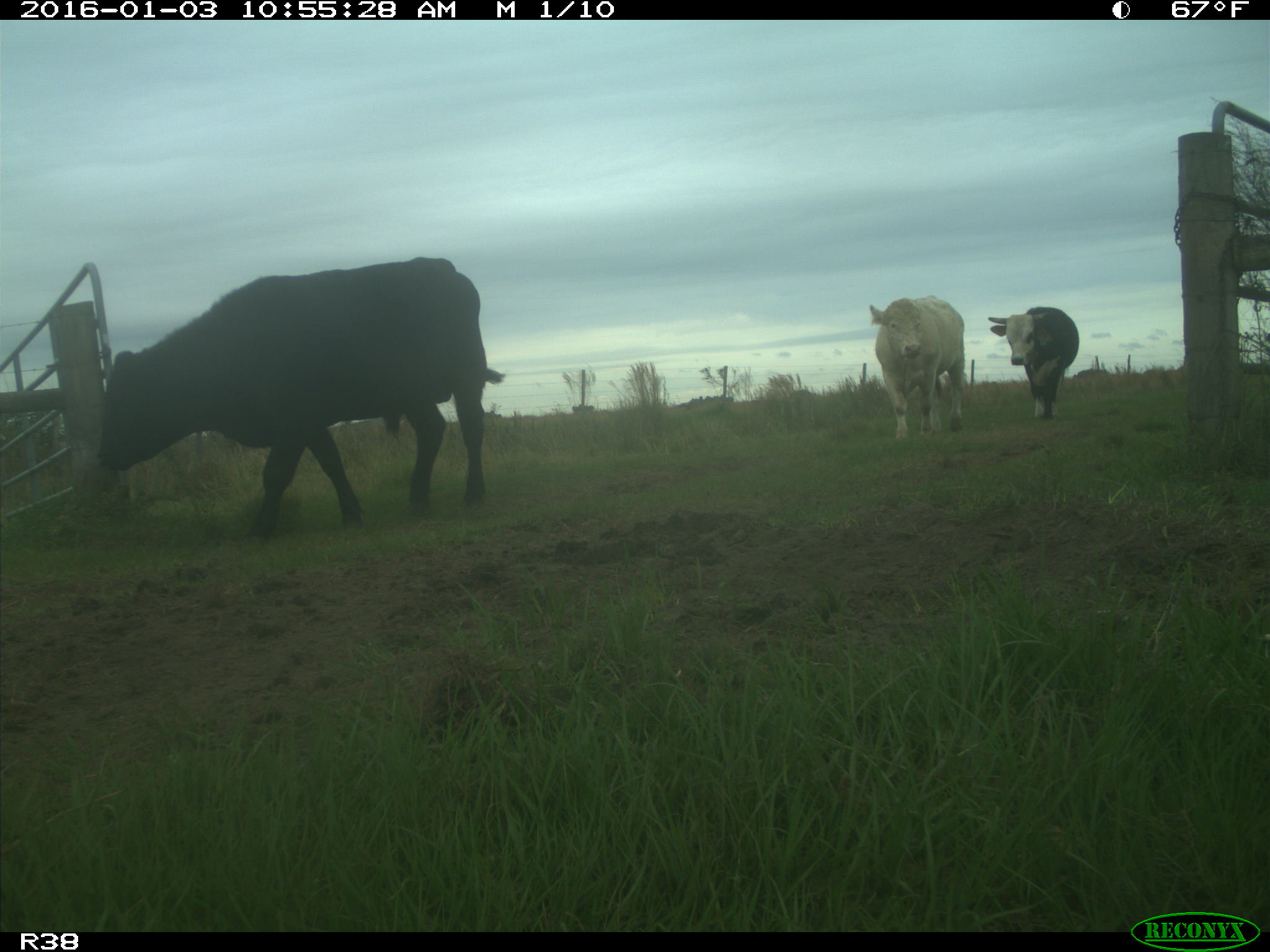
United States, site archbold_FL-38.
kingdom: Animalia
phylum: Chordata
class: Mammalia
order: Artiodactyla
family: Bovidae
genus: Bos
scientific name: Bos taurus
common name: domestic cow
Bos taurus (domestic cow).